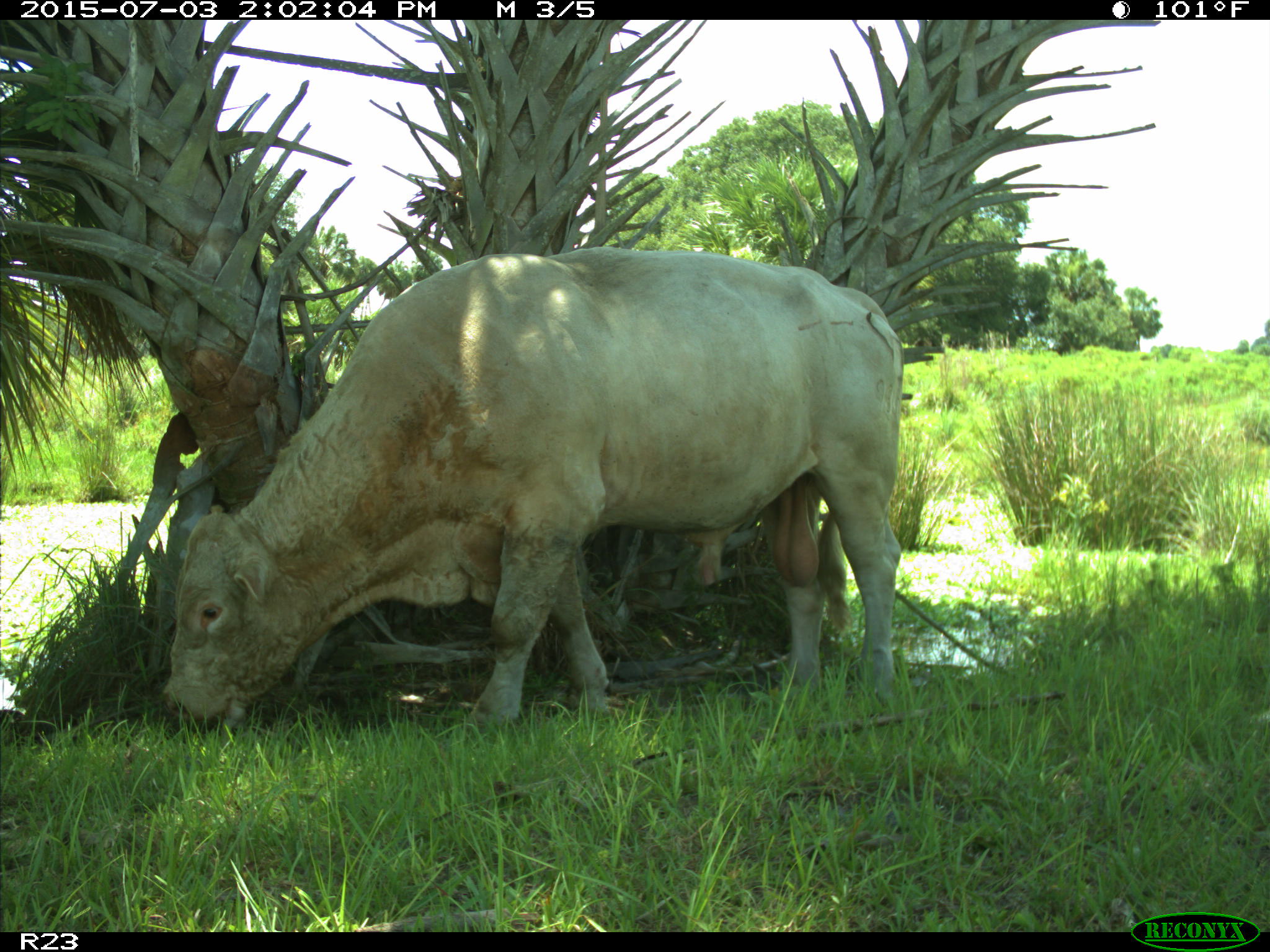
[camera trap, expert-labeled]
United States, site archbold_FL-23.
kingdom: Animalia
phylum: Chordata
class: Mammalia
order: Artiodactyla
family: Bovidae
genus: Bos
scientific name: Bos taurus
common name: domestic cow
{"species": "Bos taurus (domestic cow)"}